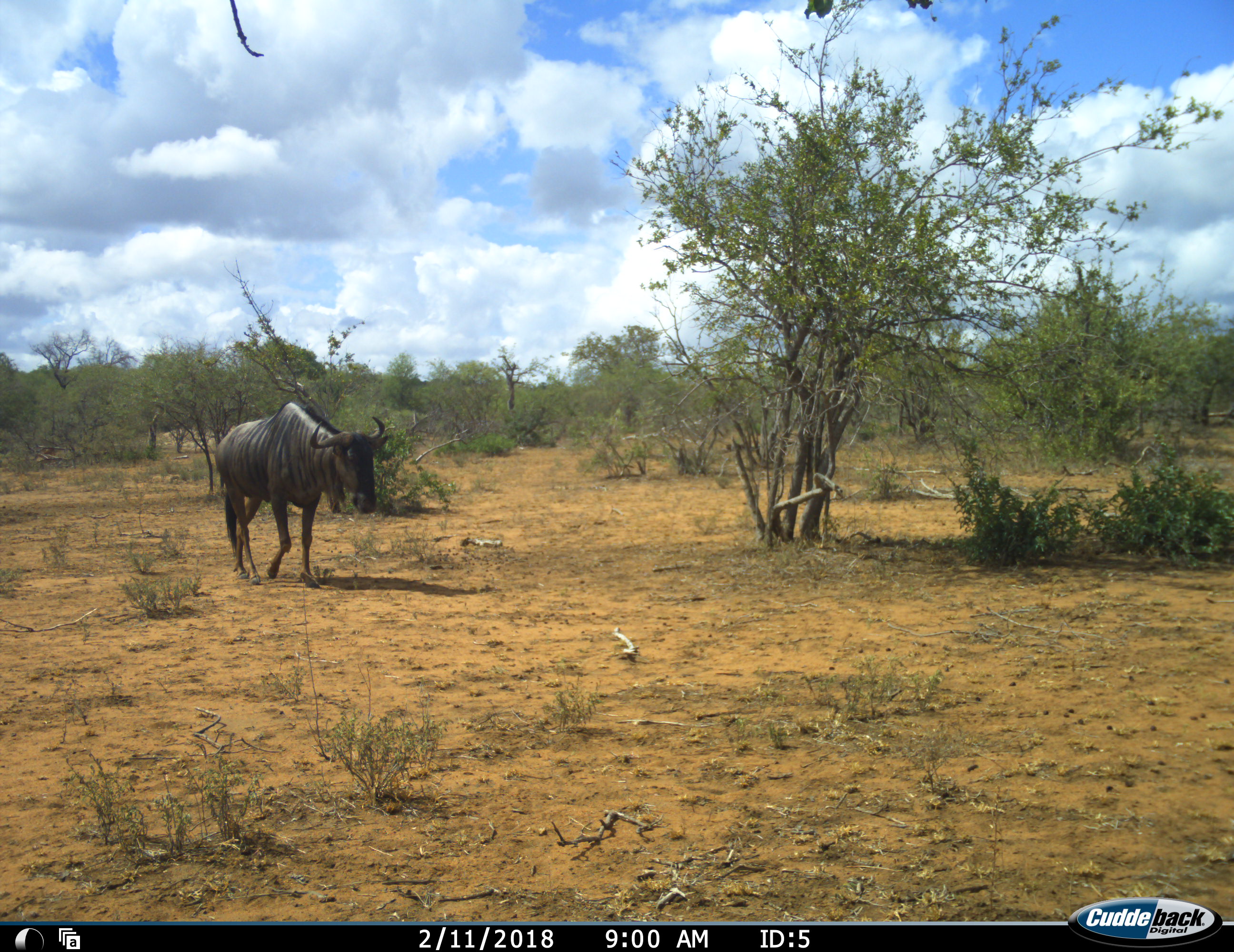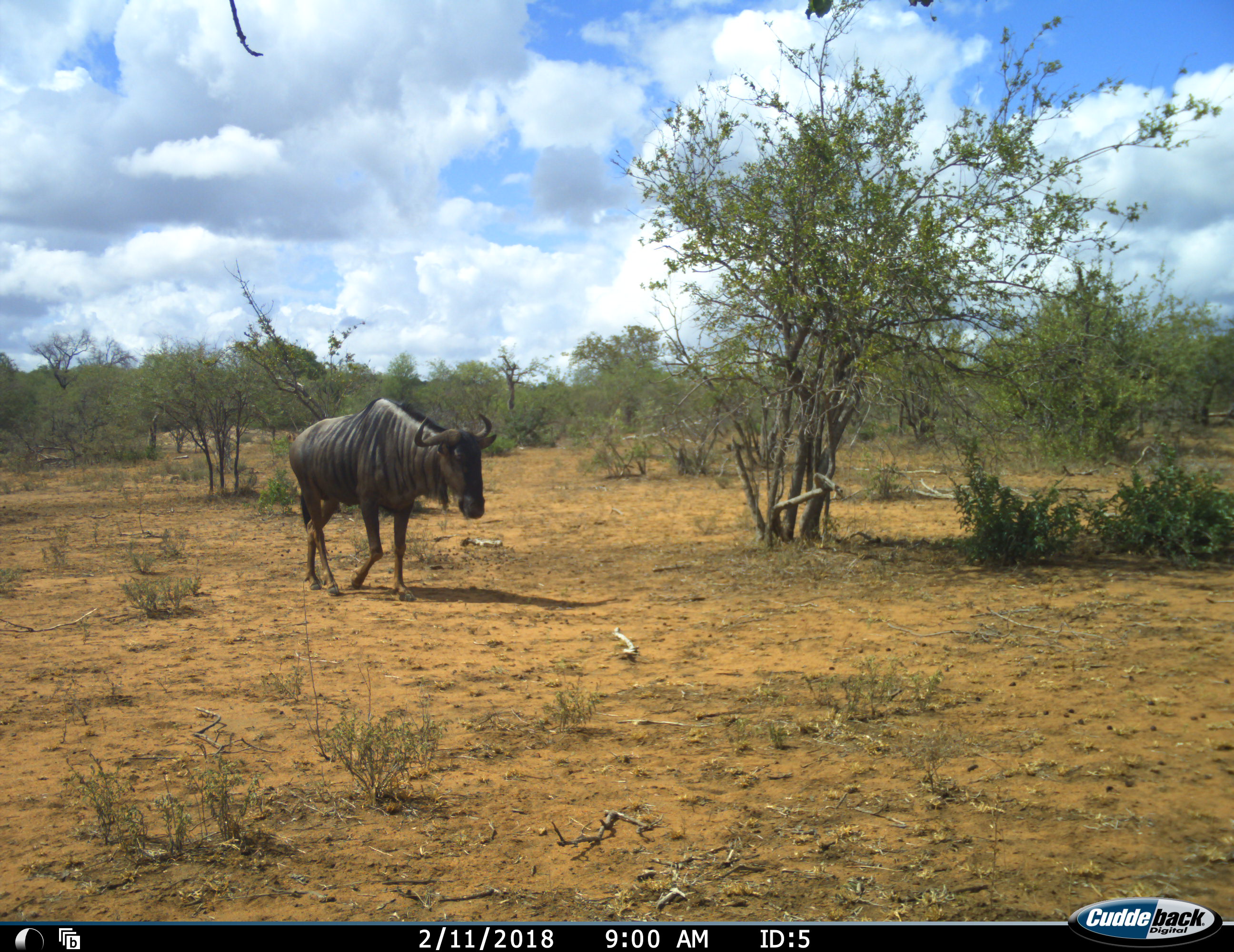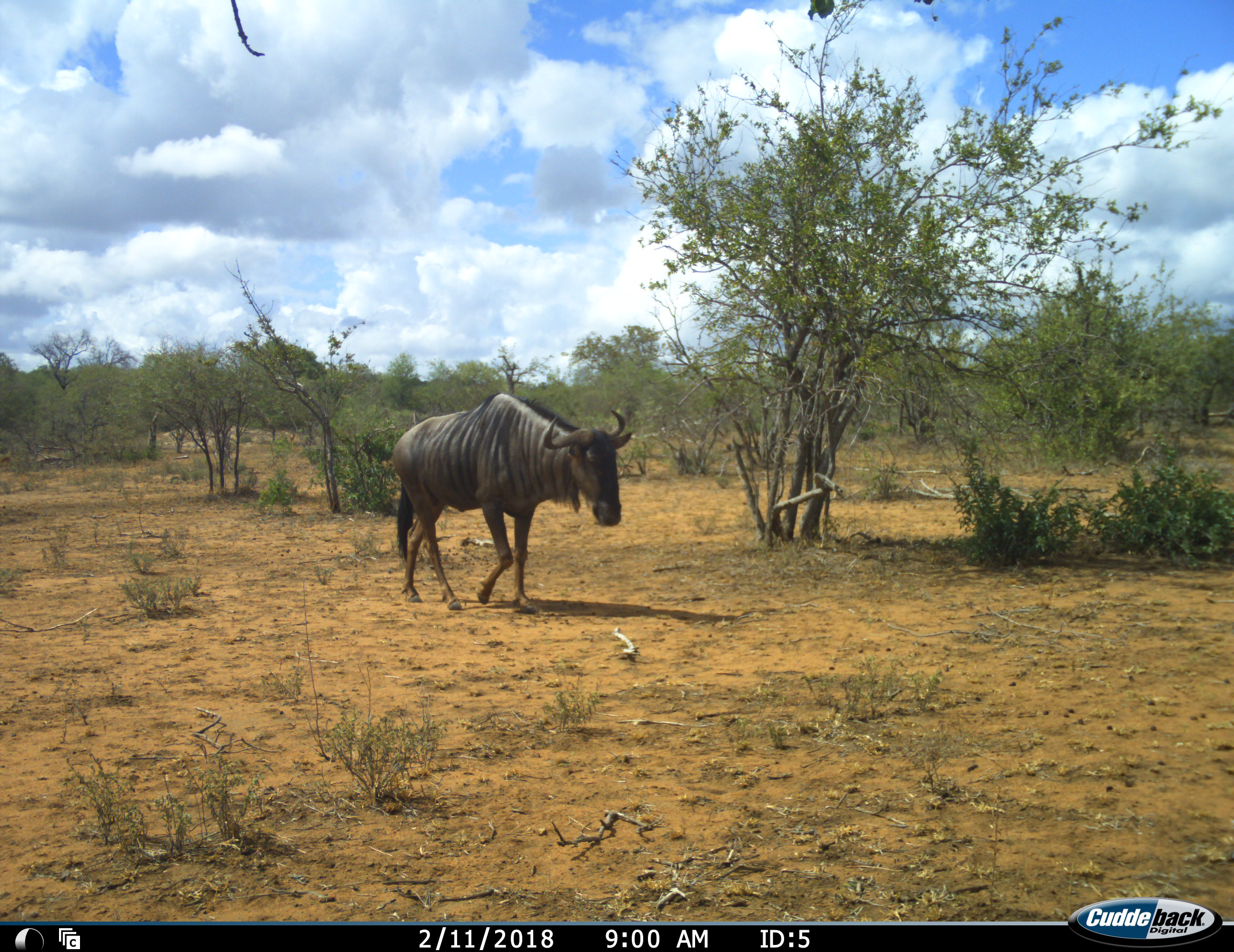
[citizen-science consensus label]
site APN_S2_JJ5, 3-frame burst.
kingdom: Animalia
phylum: Chordata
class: Mammalia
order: Artiodactyla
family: Bovidae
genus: Connochaetes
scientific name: Connochaetes taurinus taurinus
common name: blue wildebeest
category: wildebeestblue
Wildebeestblue (blue wildebeest) (Connochaetes taurinus taurinus), count 1. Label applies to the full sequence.